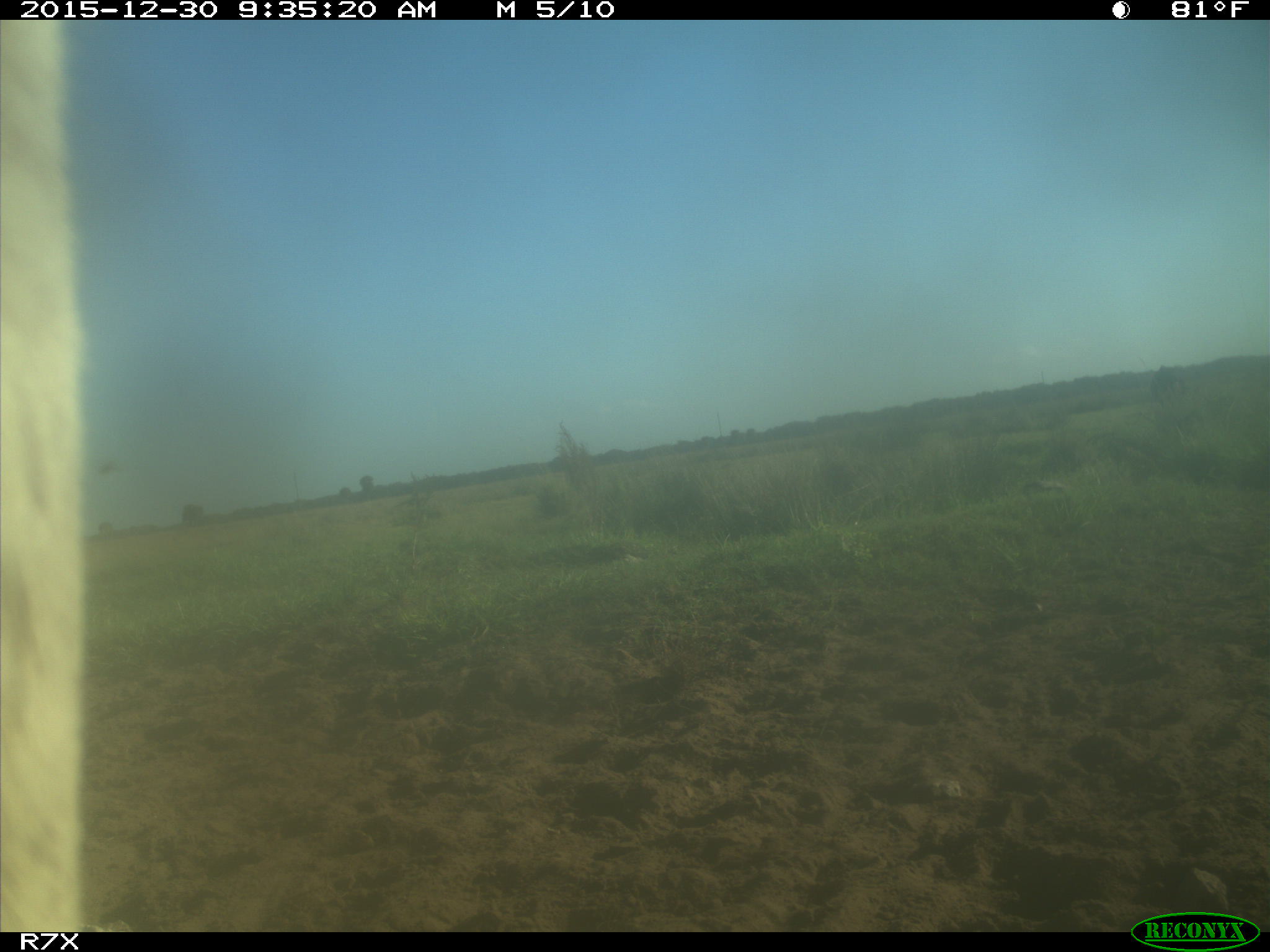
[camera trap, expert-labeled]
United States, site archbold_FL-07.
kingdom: Animalia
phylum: Chordata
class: Mammalia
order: Artiodactyla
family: Bovidae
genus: Bos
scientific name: Bos taurus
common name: domestic cow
Bos taurus (domestic cow).